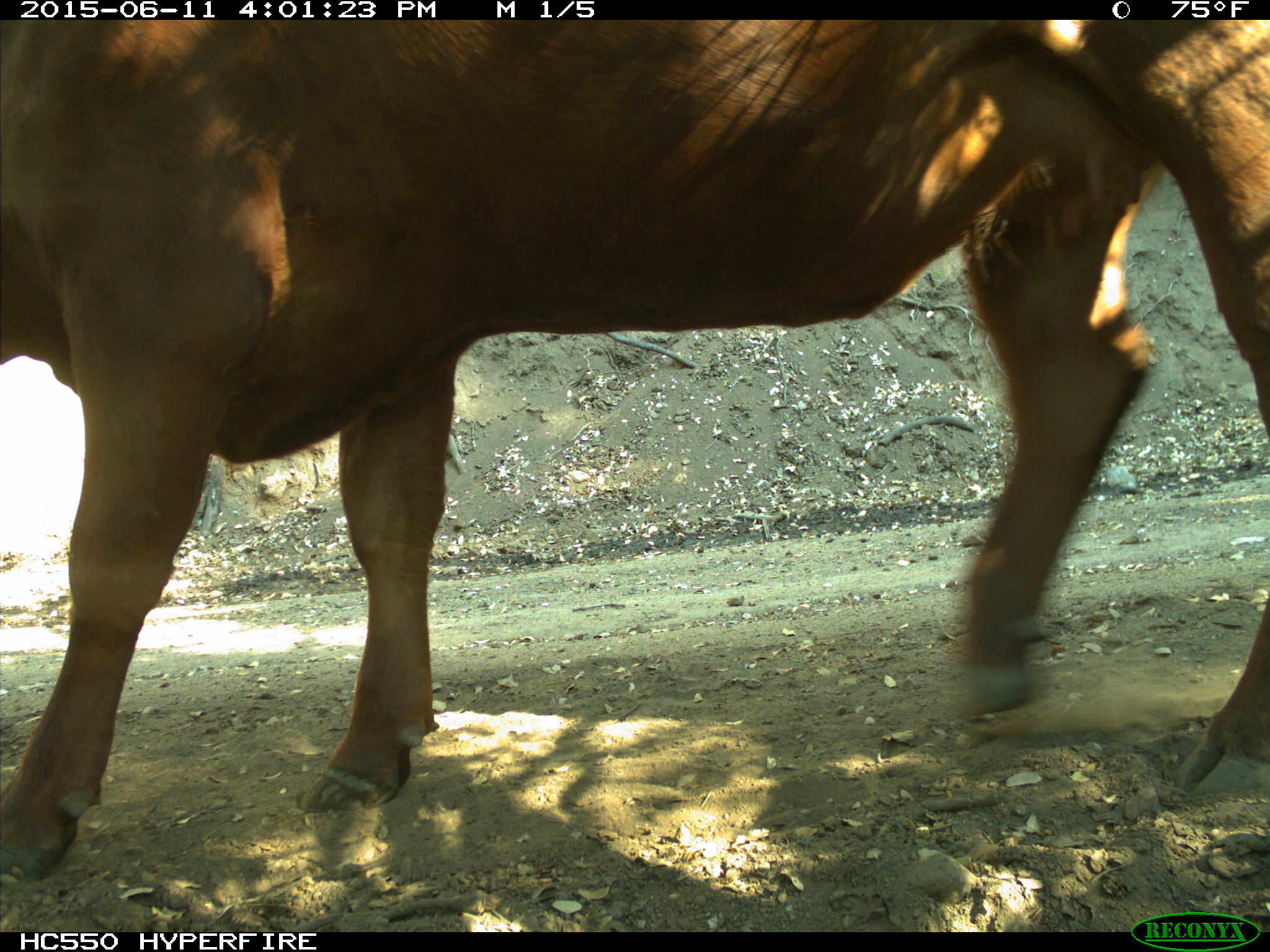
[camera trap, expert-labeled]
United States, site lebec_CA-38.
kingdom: Animalia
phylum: Chordata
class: Mammalia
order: Artiodactyla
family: Bovidae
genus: Bos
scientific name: Bos taurus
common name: domestic cow